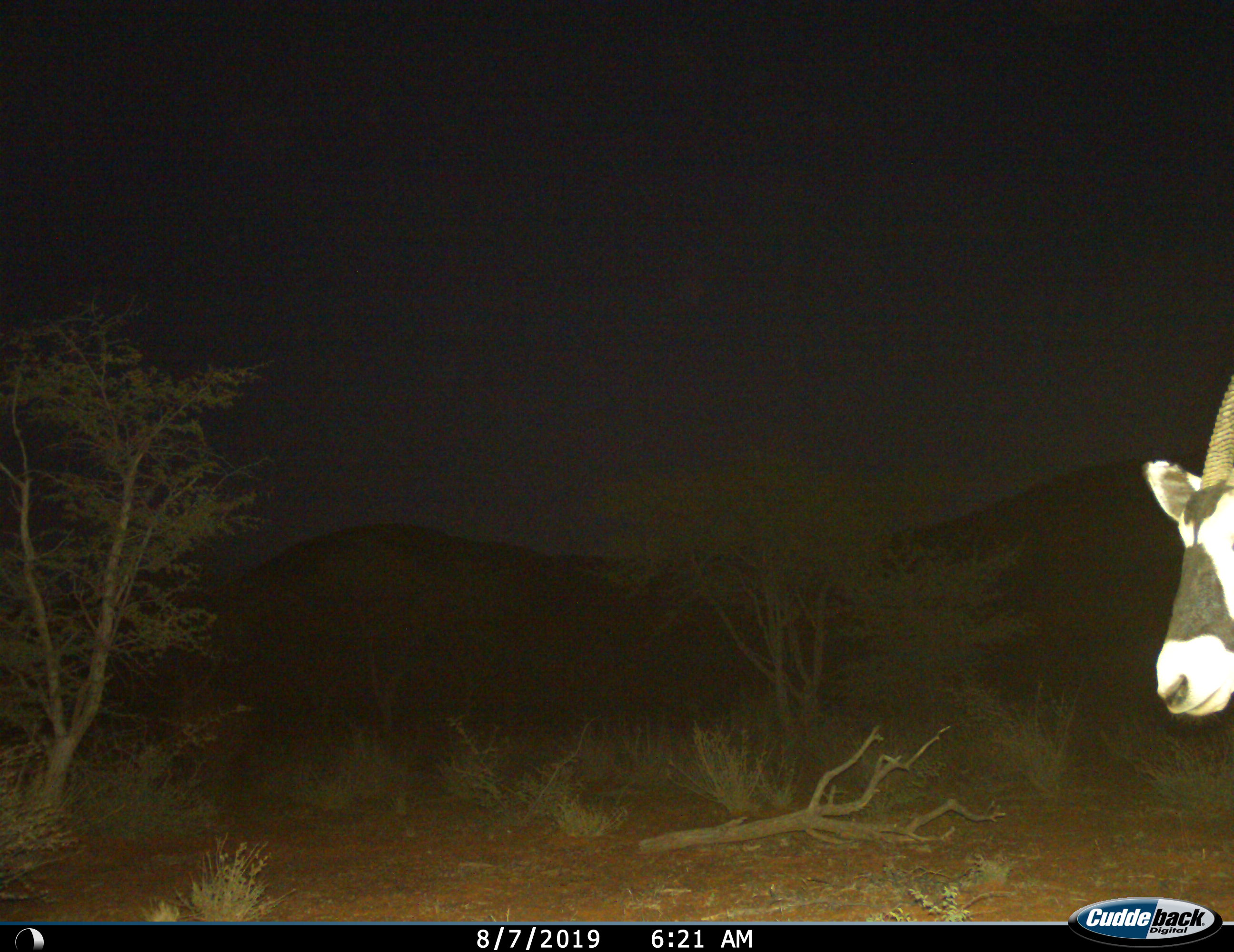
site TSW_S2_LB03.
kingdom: Animalia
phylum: Chordata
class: Mammalia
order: Artiodactyla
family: Bovidae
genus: Oryx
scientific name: Oryx gazella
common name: gemsbok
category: oryx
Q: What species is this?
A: Oryx (gemsbok) (Oryx gazella).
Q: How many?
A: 1.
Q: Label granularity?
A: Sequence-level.